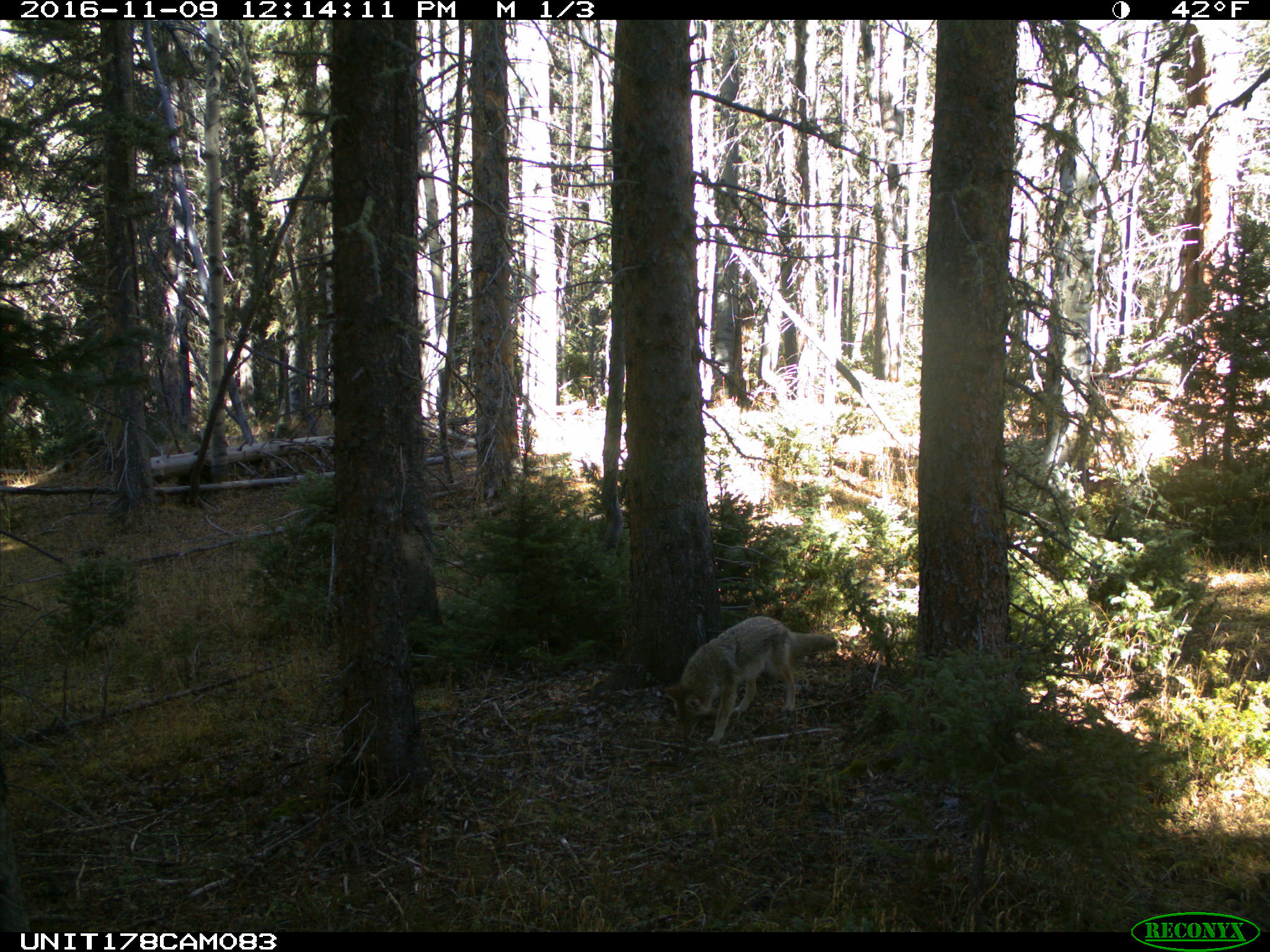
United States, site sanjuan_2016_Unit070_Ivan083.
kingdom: Animalia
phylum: Chordata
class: Mammalia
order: Carnivora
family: Canidae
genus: Canis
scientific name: Canis latrans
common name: coyote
Canis latrans (coyote).